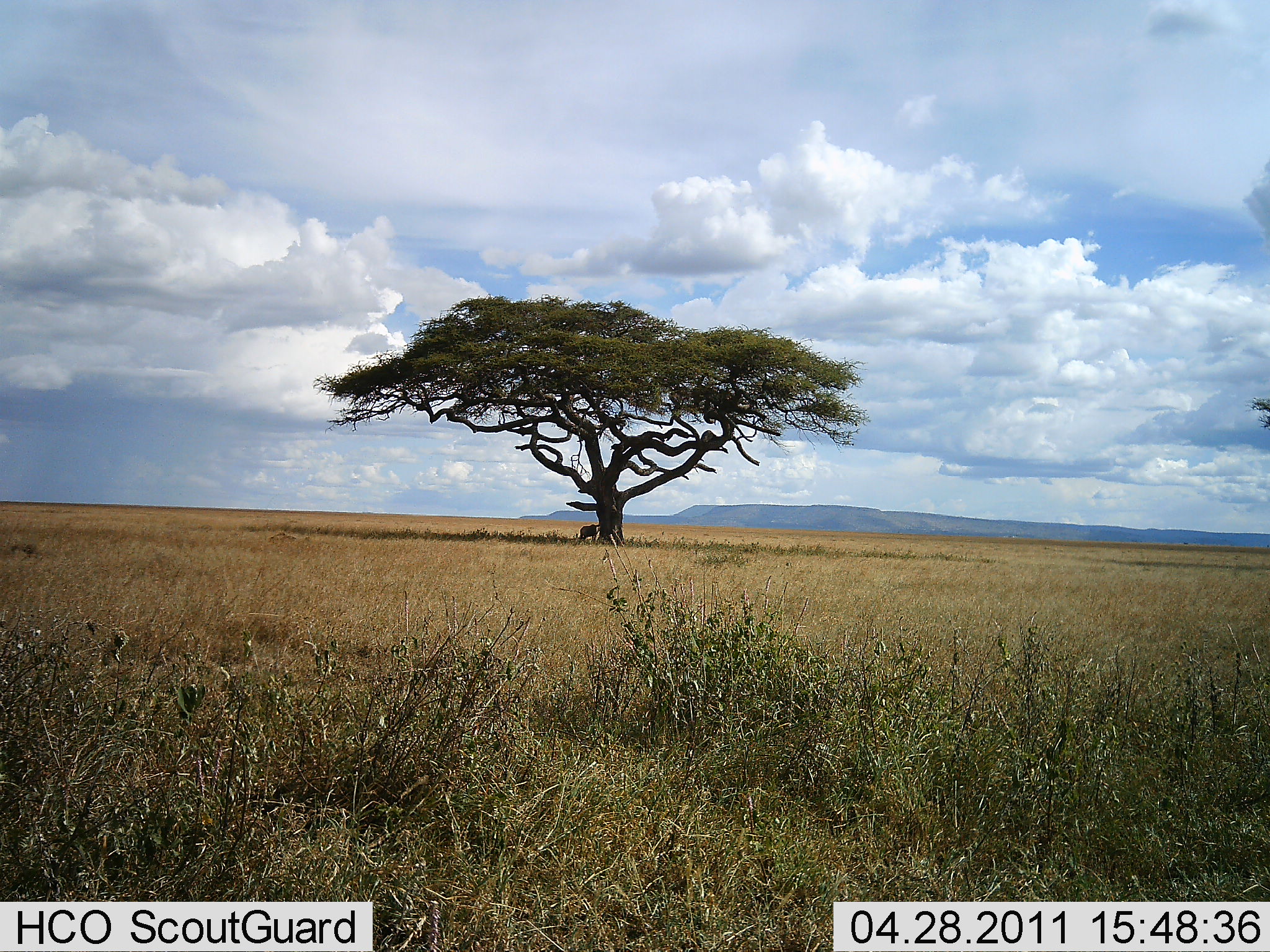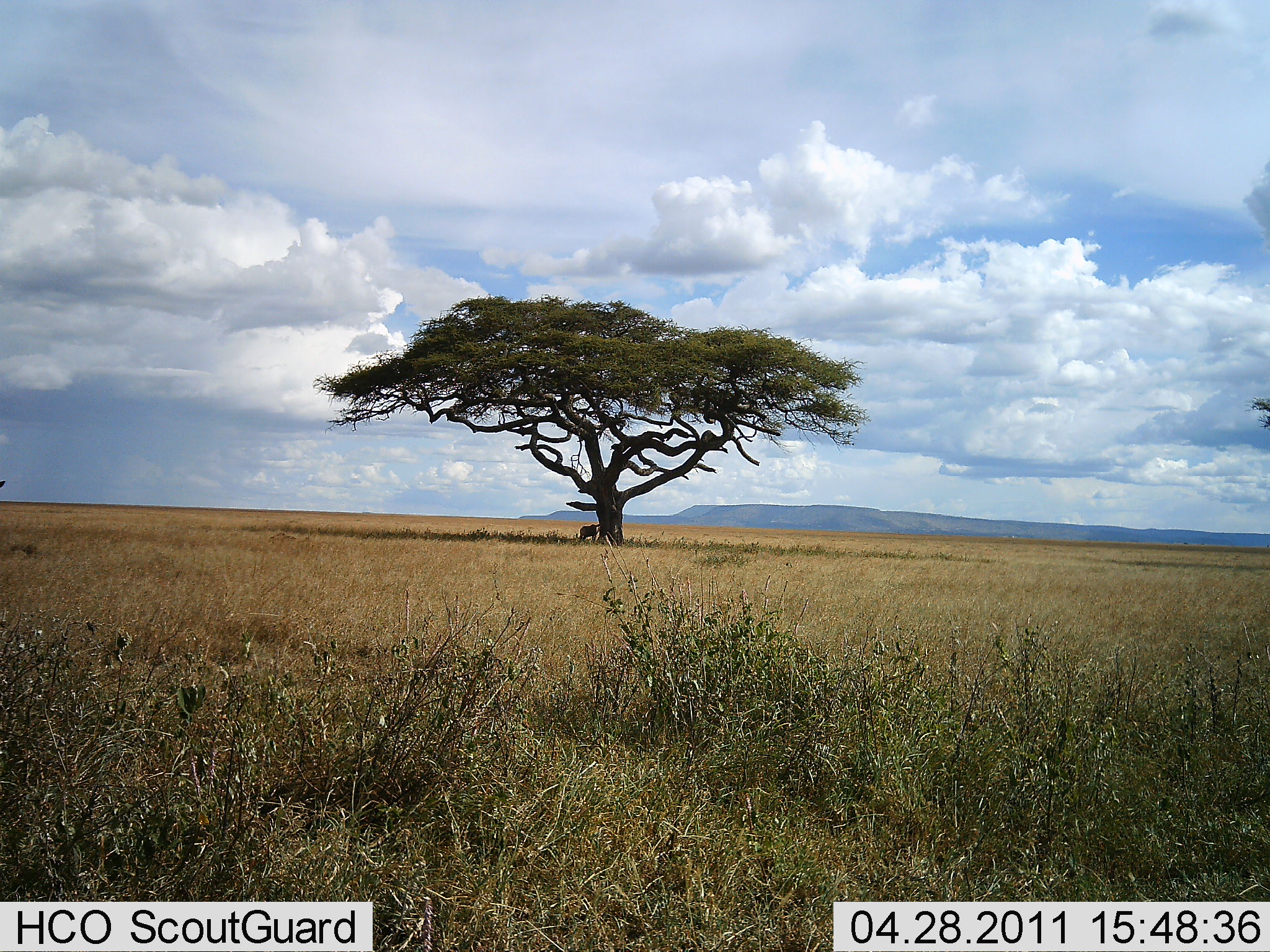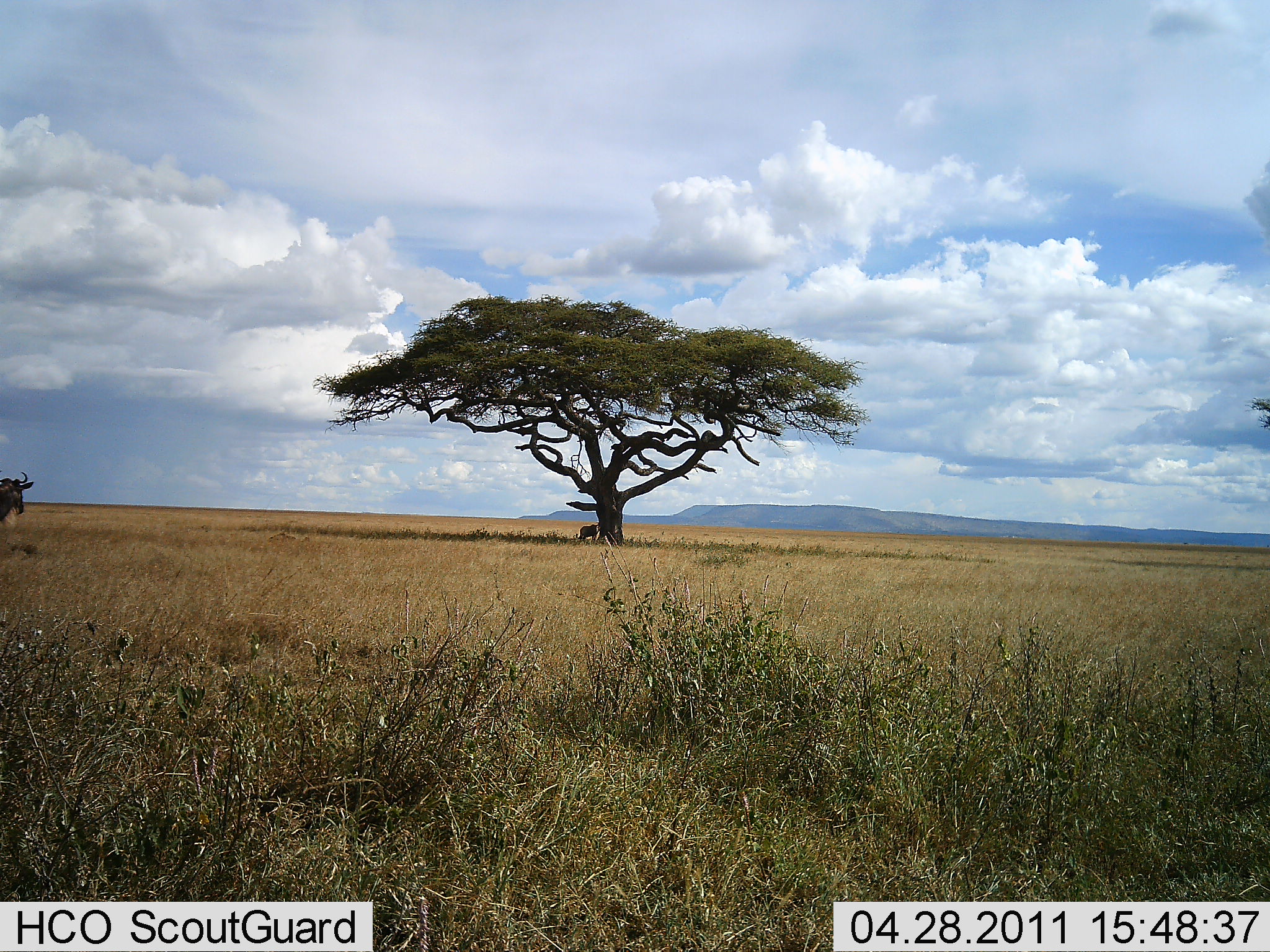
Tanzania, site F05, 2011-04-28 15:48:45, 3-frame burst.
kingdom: Animalia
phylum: Chordata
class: Mammalia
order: Artiodactyla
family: Bovidae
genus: Connochaetes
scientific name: Connochaetes taurinus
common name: blue wildebeest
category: wildebeest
Wildebeest (blue wildebeest) (Connochaetes taurinus), count 2. Behavior (volunteer vote fractions): standing 67%, resting 0%, moving 75%, interacting 0%. Young present (vote fraction): 0%. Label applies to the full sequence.